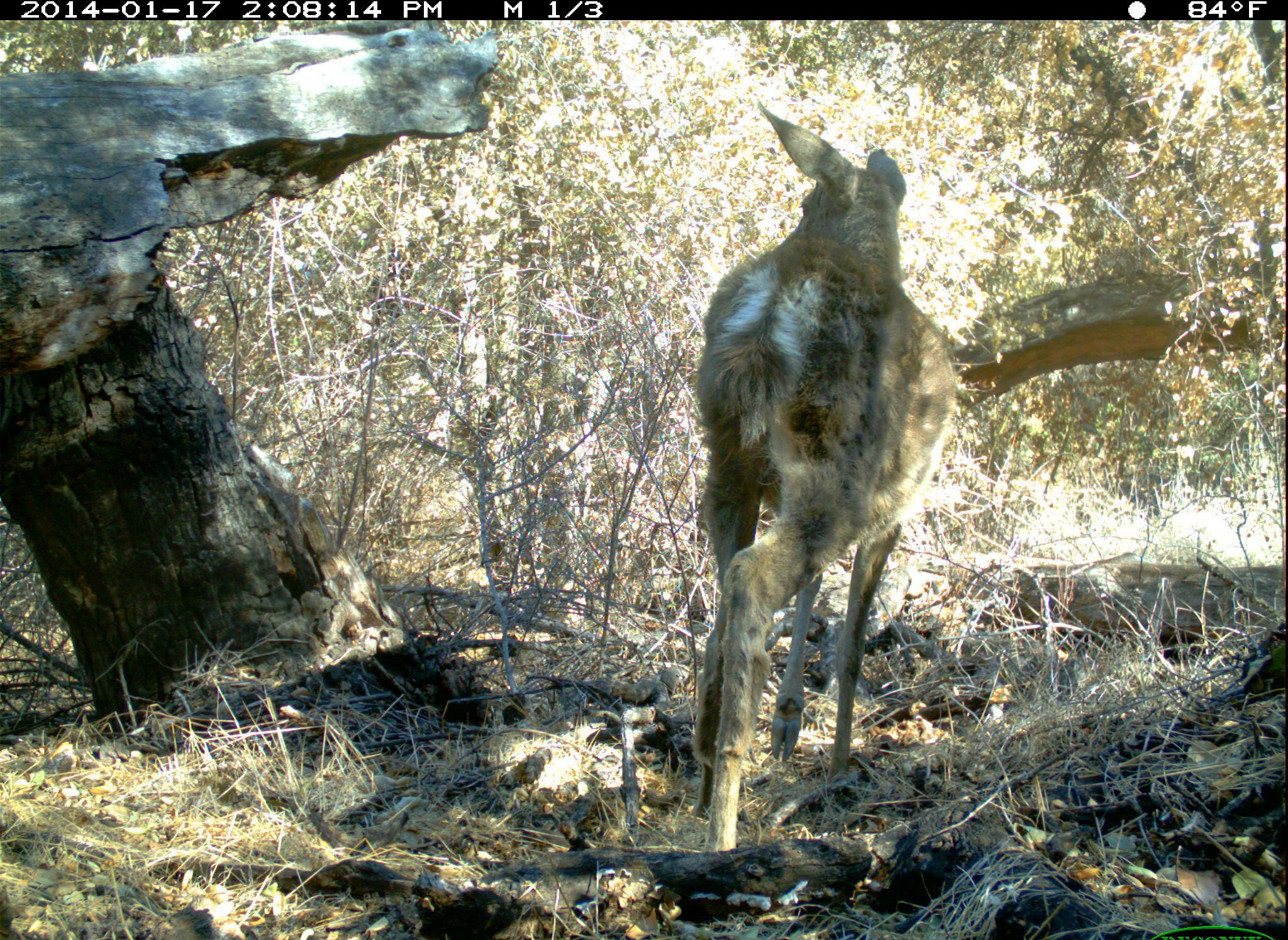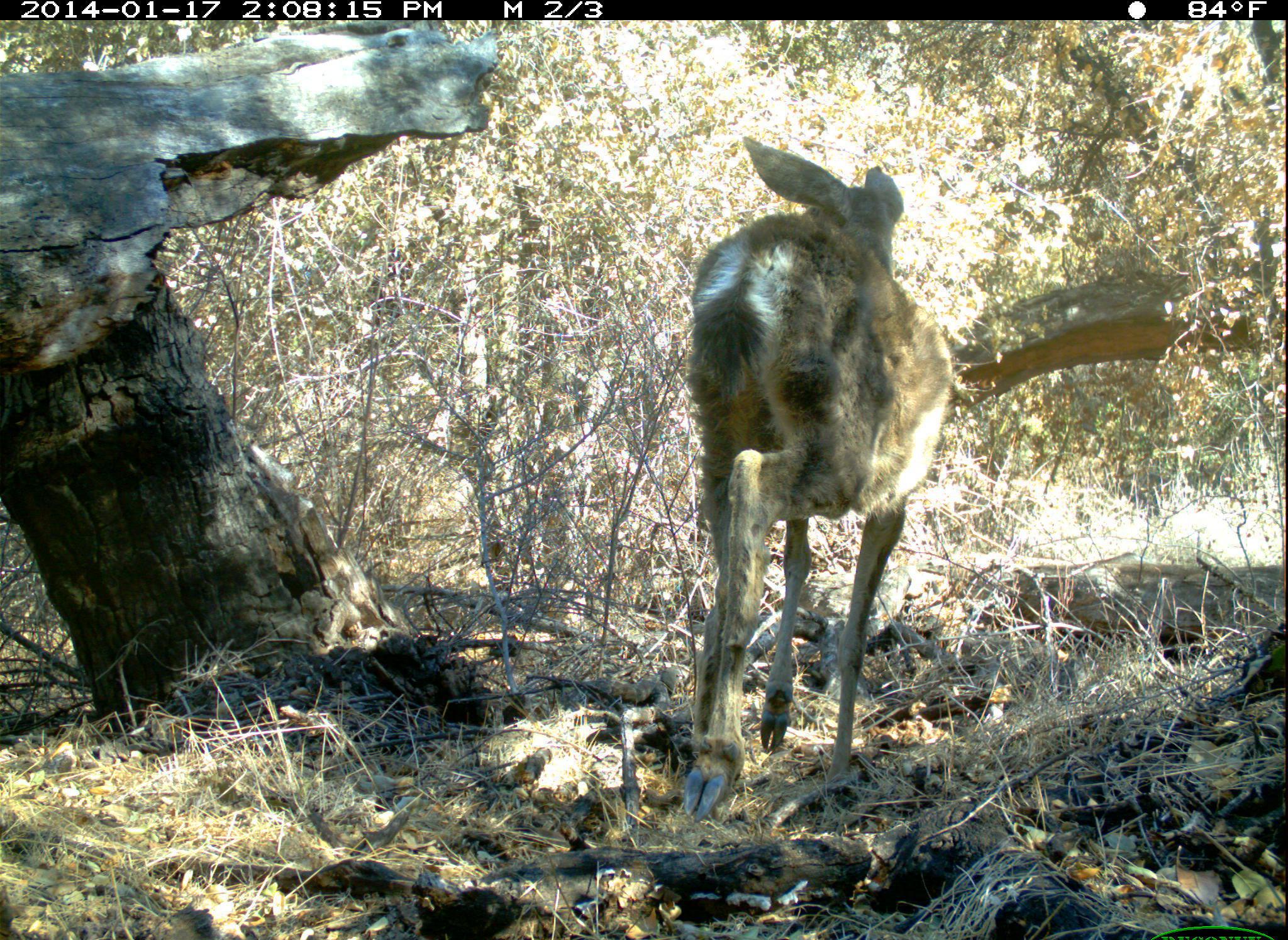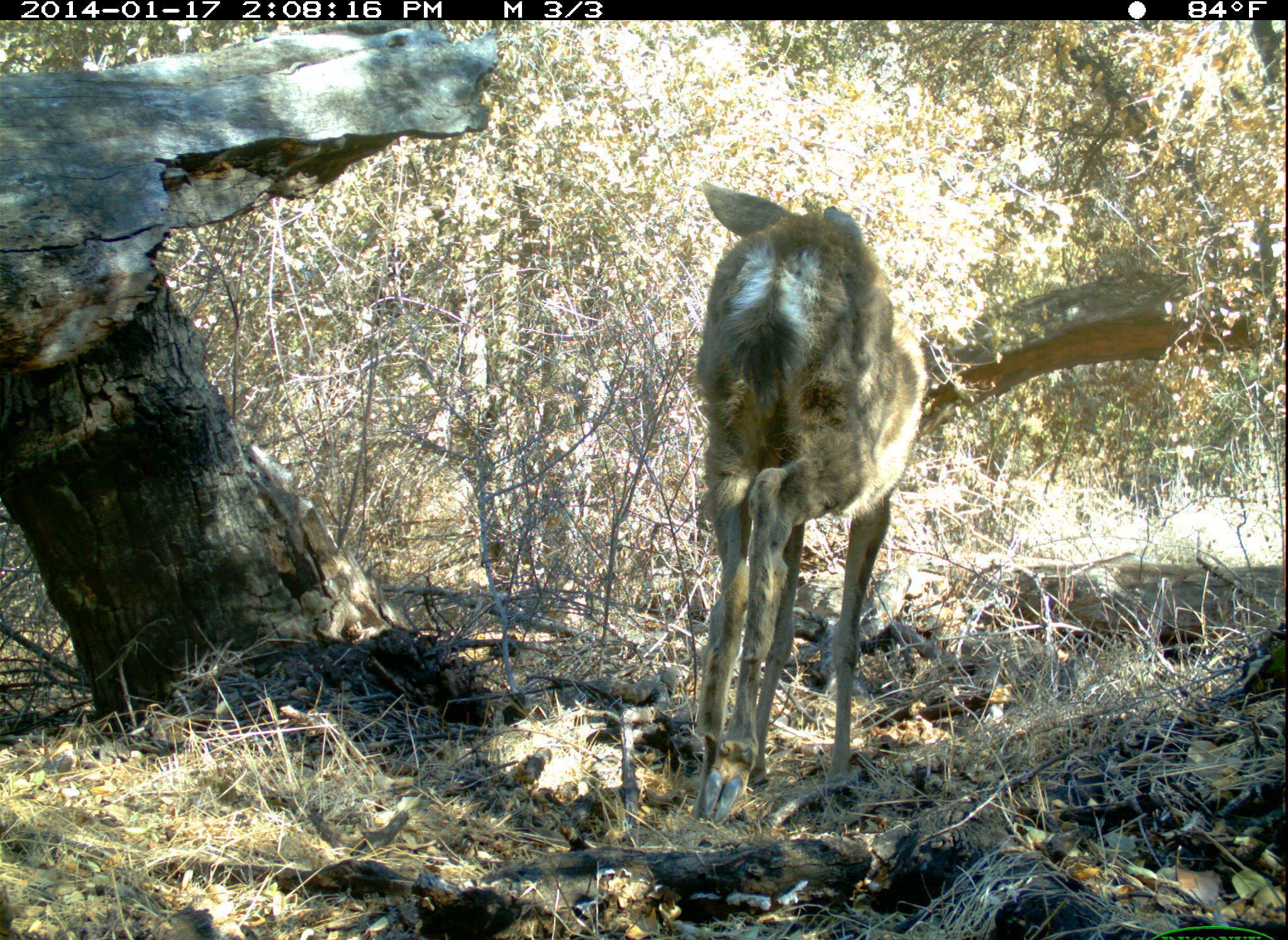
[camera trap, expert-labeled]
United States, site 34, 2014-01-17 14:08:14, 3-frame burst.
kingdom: Animalia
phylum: Chordata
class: Mammalia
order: Artiodactyla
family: Cervidae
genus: Odocoileus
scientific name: Odocoileus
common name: deer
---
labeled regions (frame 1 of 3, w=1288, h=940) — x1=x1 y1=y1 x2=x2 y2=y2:
deer: x1=691 y1=100 x2=958 y2=858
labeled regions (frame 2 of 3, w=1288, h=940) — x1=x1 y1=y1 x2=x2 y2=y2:
deer: x1=679 y1=135 x2=955 y2=824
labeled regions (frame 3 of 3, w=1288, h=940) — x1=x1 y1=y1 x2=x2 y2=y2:
deer: x1=694 y1=181 x2=928 y2=826